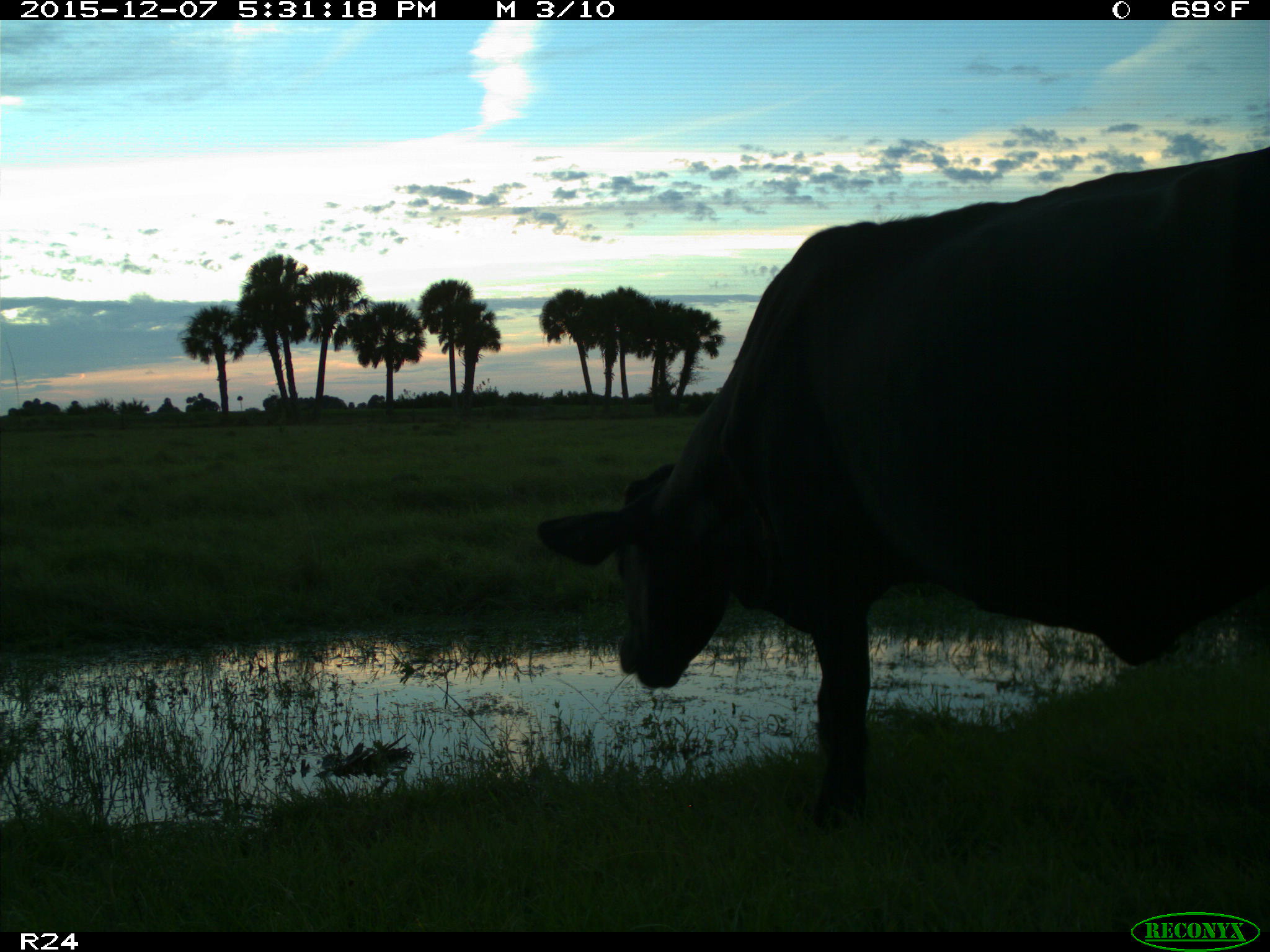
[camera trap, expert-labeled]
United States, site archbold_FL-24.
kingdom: Animalia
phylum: Chordata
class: Mammalia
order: Artiodactyla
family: Bovidae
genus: Bos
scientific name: Bos taurus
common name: domestic cow